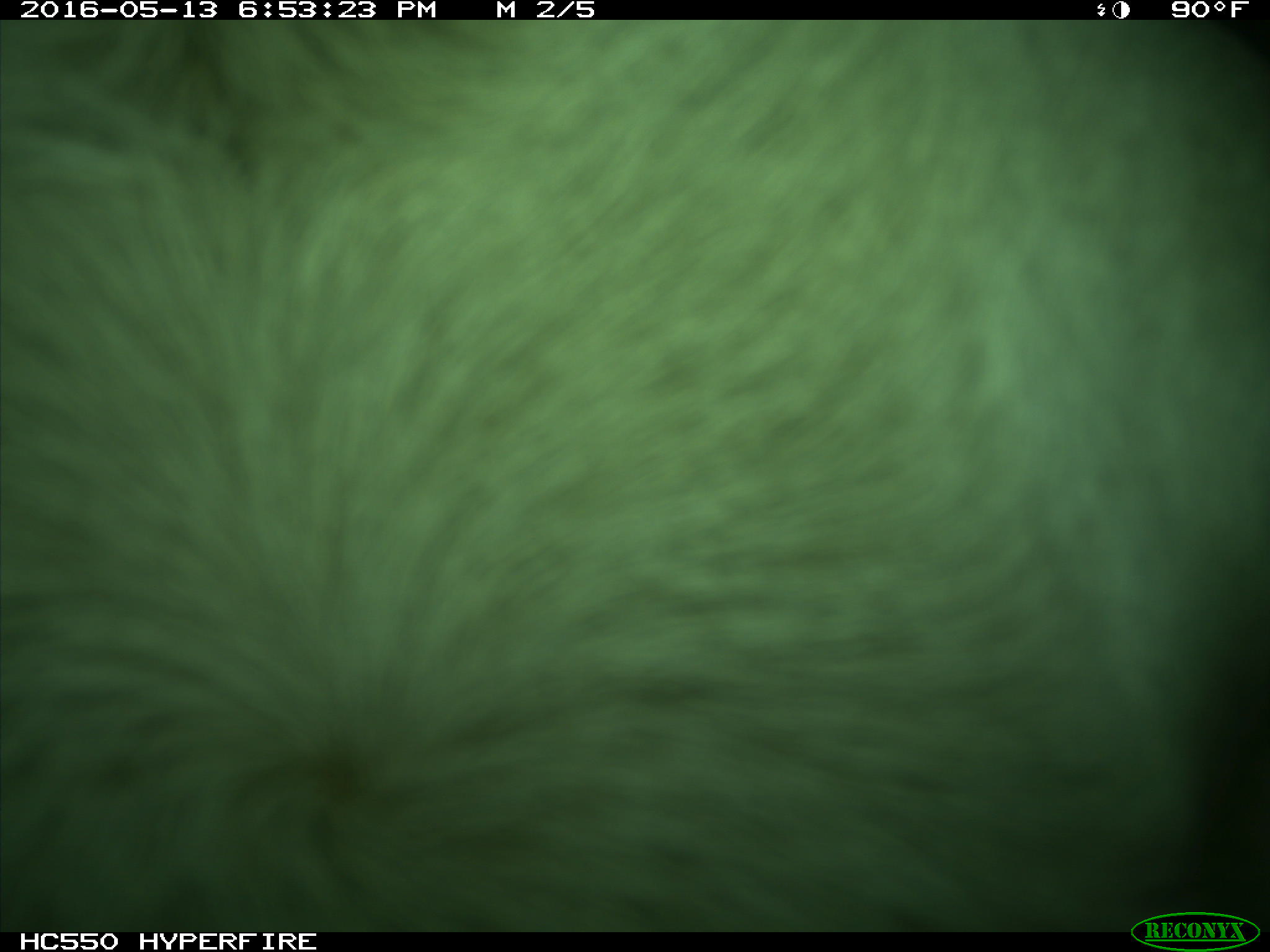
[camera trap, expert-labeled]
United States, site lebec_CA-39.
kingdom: Animalia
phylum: Chordata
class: Mammalia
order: Artiodactyla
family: Bovidae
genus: Bos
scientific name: Bos taurus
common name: domestic cow